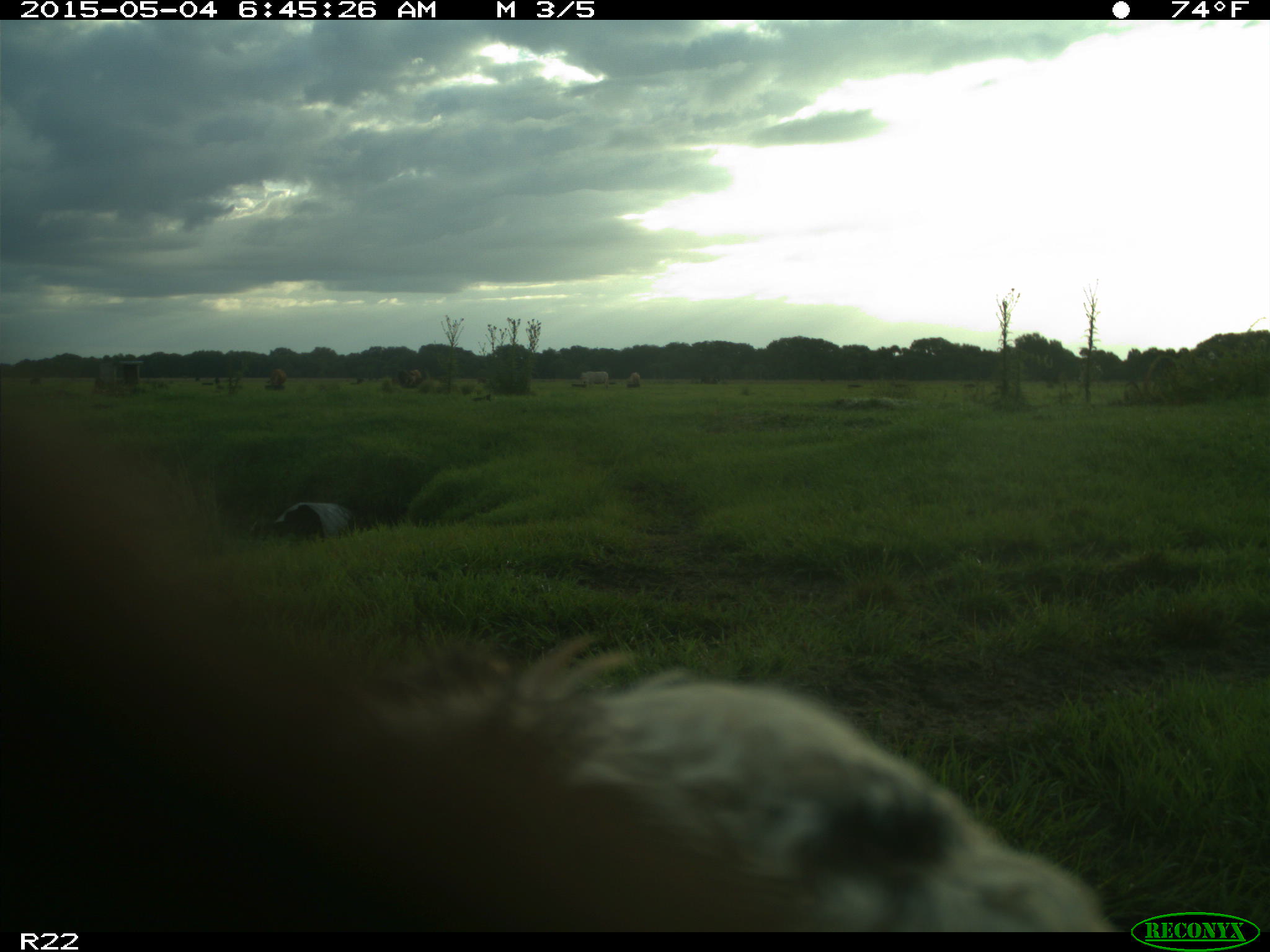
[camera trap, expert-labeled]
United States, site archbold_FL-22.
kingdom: Animalia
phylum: Chordata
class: Mammalia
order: Artiodactyla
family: Bovidae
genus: Bos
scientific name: Bos taurus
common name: domestic cow